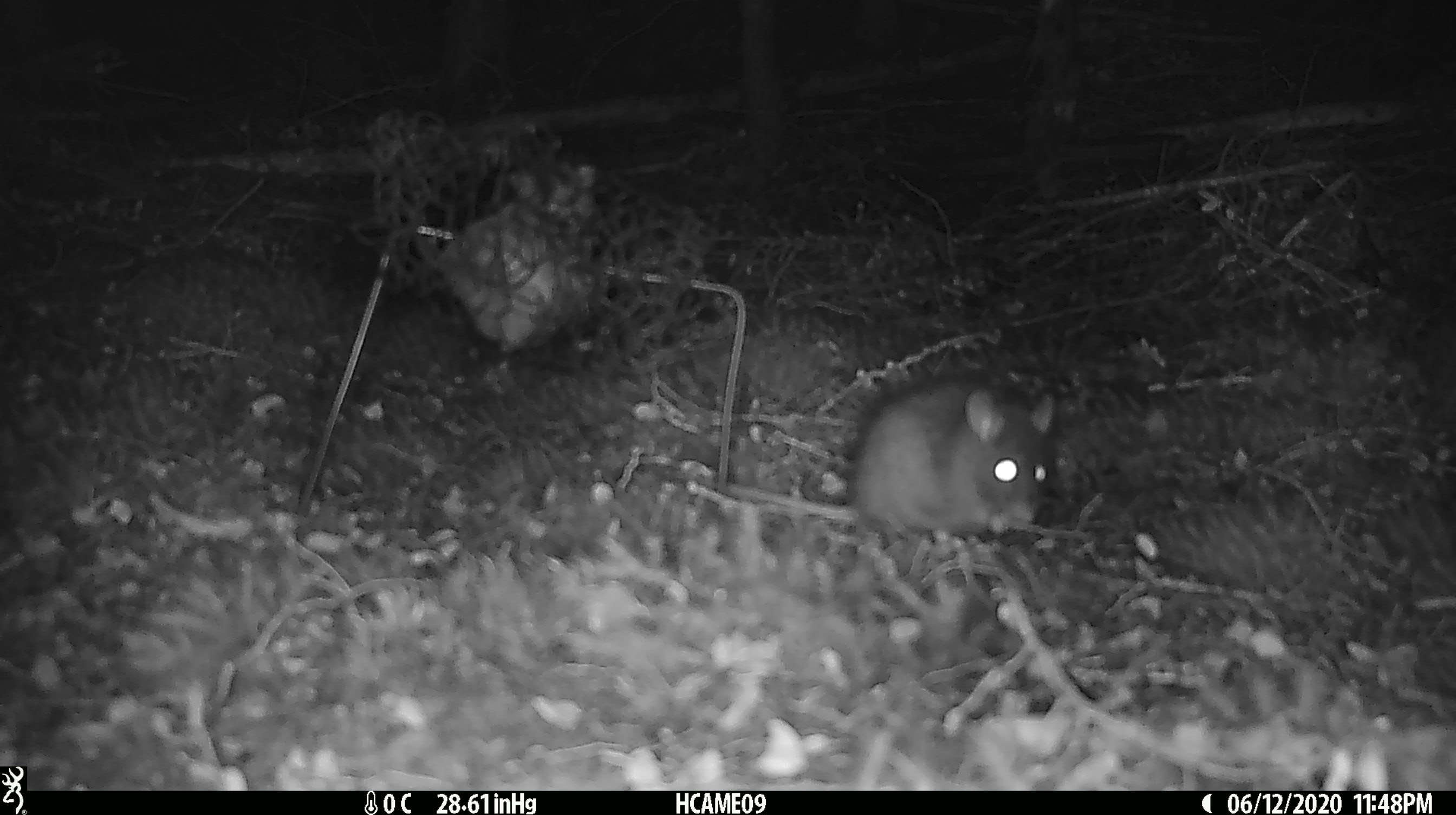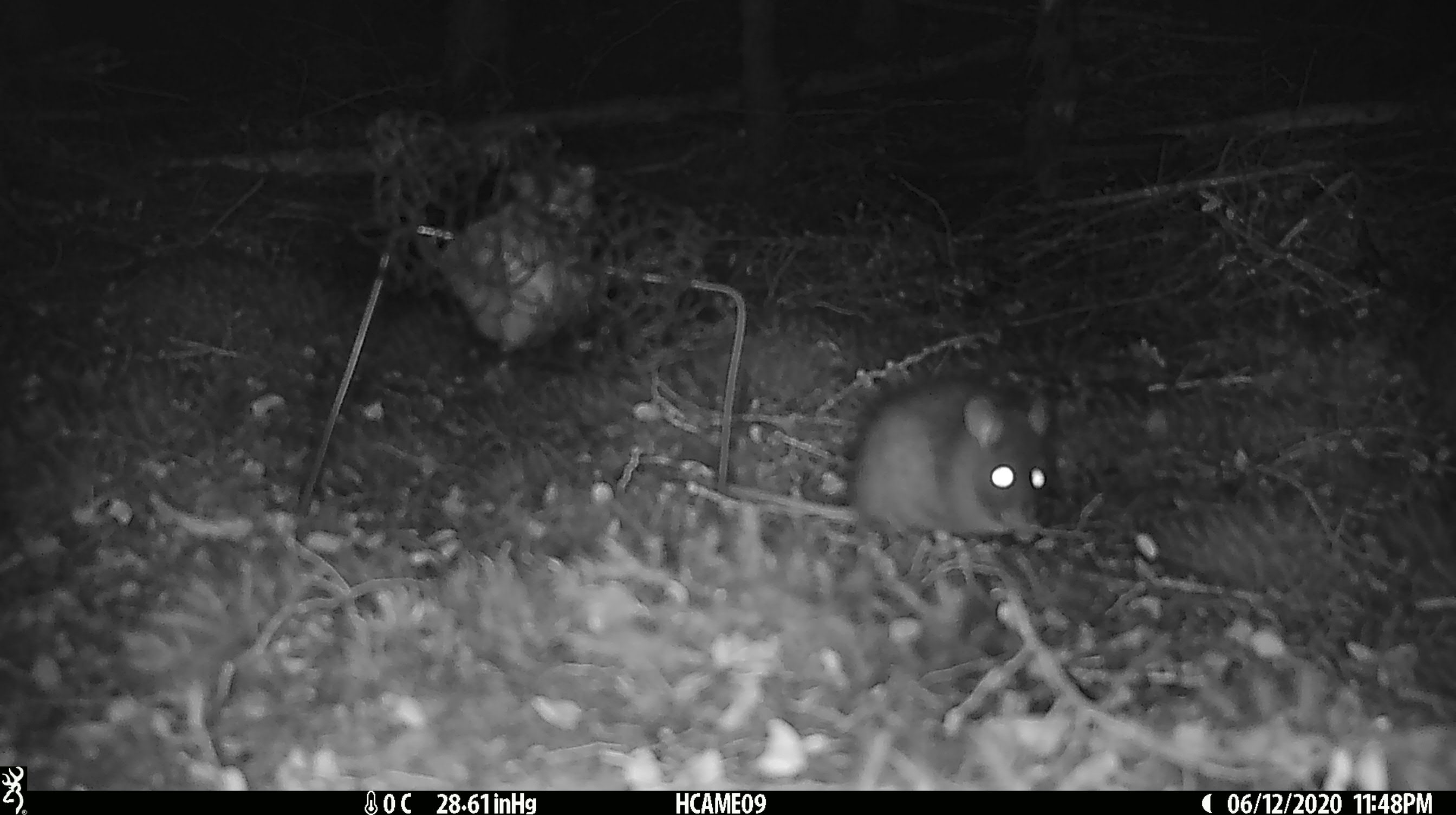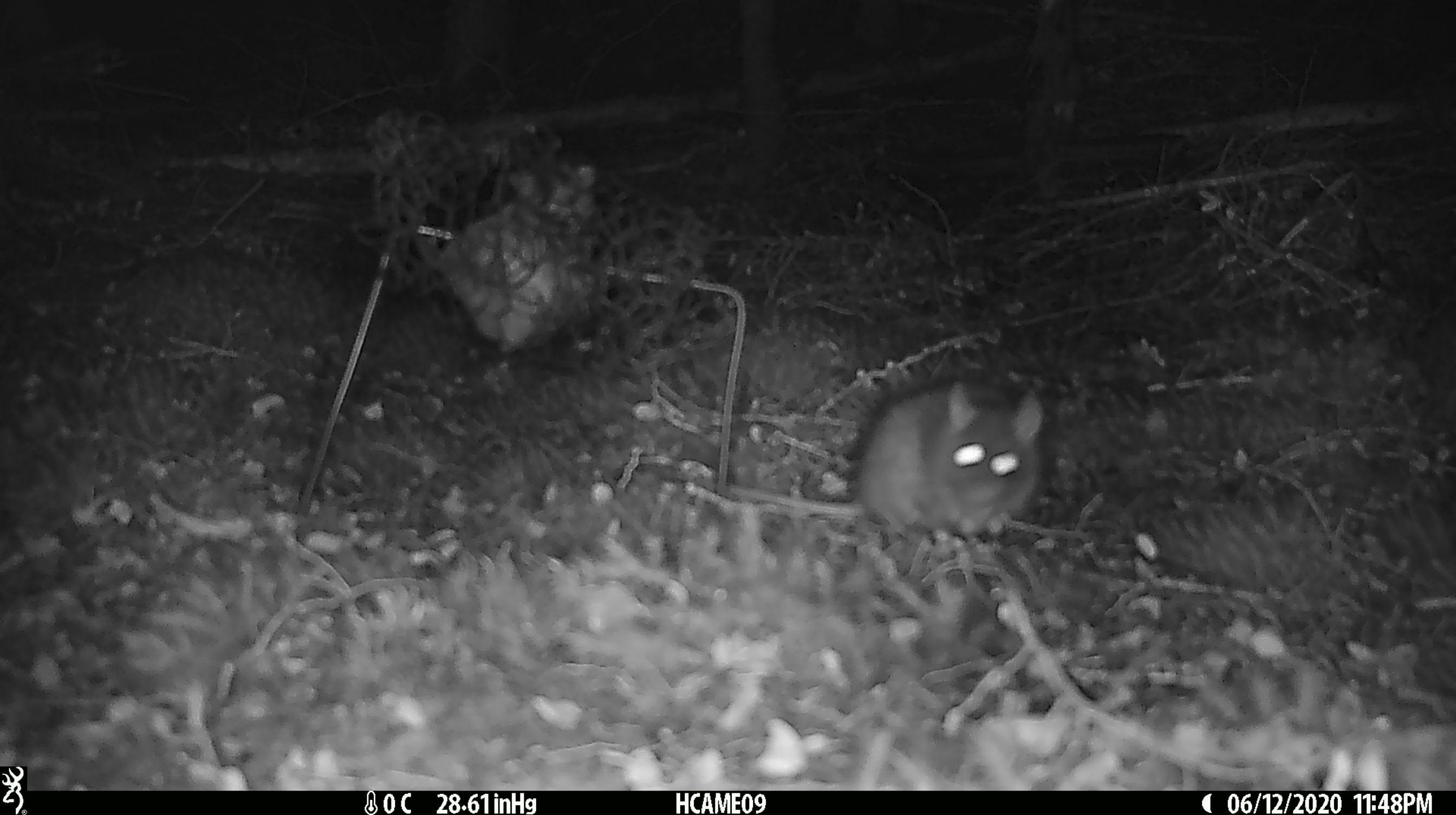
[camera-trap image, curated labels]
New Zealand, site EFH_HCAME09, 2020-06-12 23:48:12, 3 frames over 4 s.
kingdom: Animalia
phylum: Chordata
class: Mammalia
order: Rodentia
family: Muridae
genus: Rattus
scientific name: Rattus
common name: rat